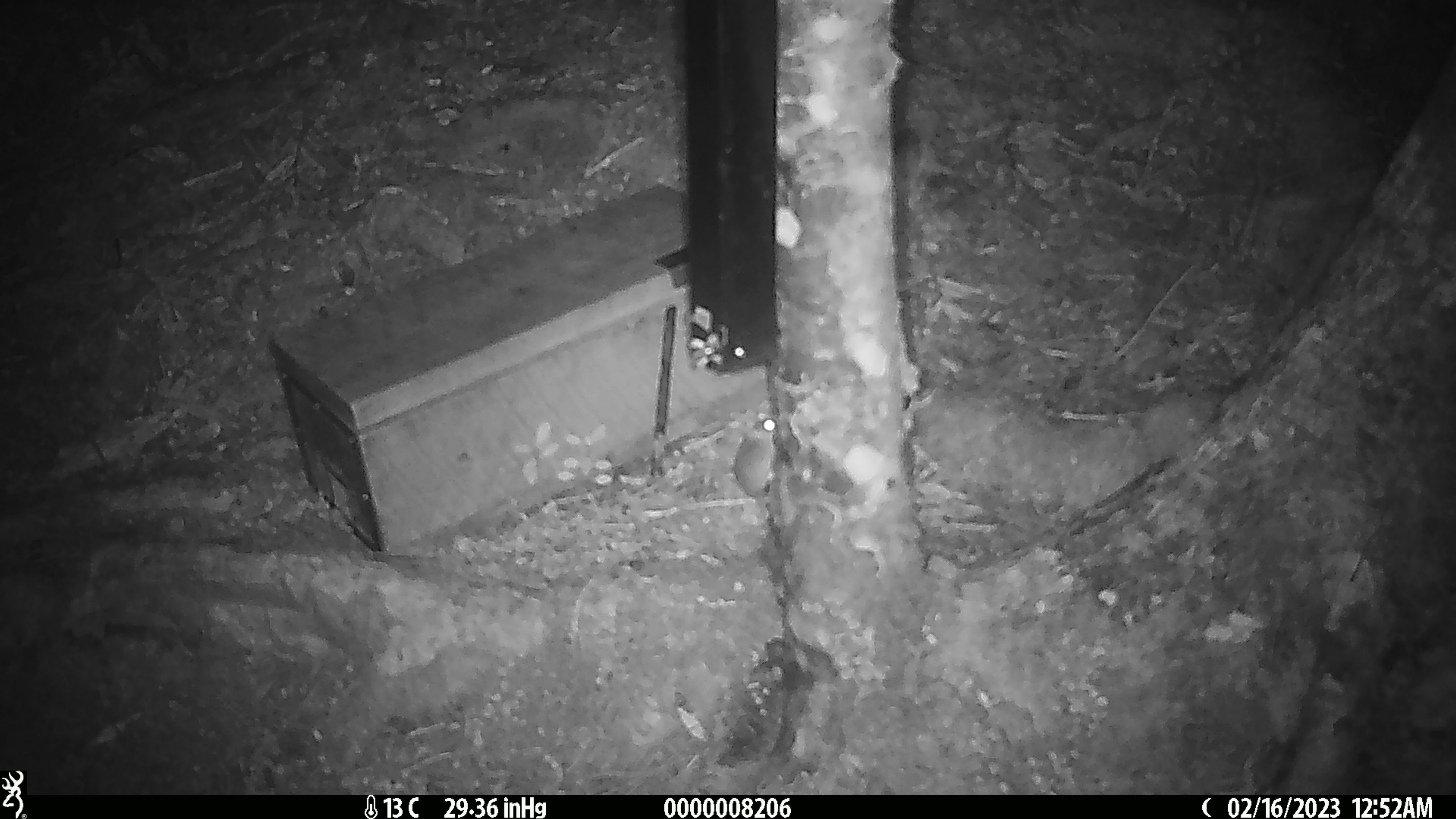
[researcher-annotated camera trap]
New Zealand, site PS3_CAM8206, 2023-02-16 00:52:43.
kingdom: Animalia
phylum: Chordata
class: Mammalia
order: Rodentia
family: Muridae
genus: Mus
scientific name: Mus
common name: mouse